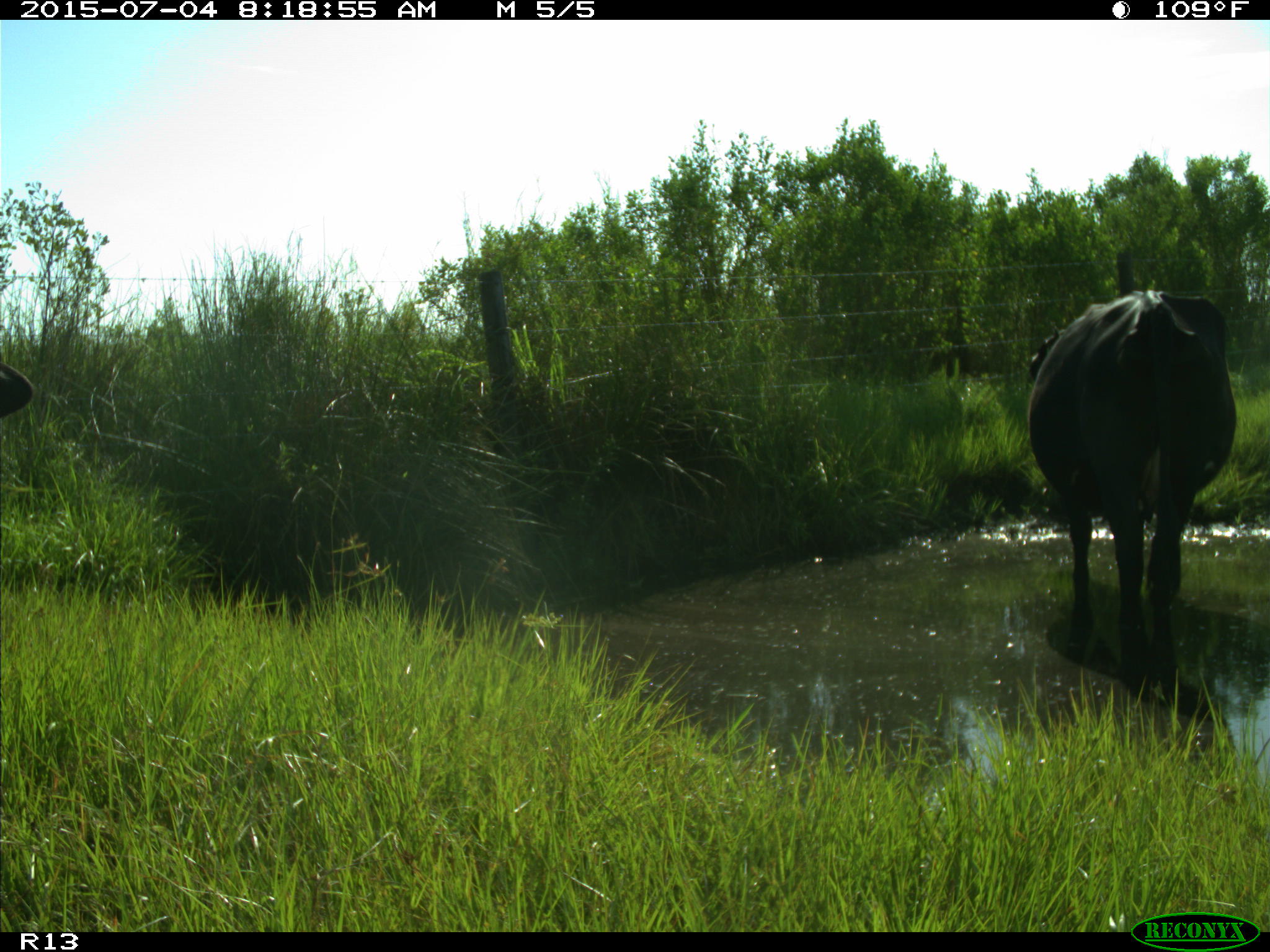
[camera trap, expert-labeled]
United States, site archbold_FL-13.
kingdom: Animalia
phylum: Chordata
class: Mammalia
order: Artiodactyla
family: Bovidae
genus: Bos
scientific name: Bos taurus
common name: domestic cow